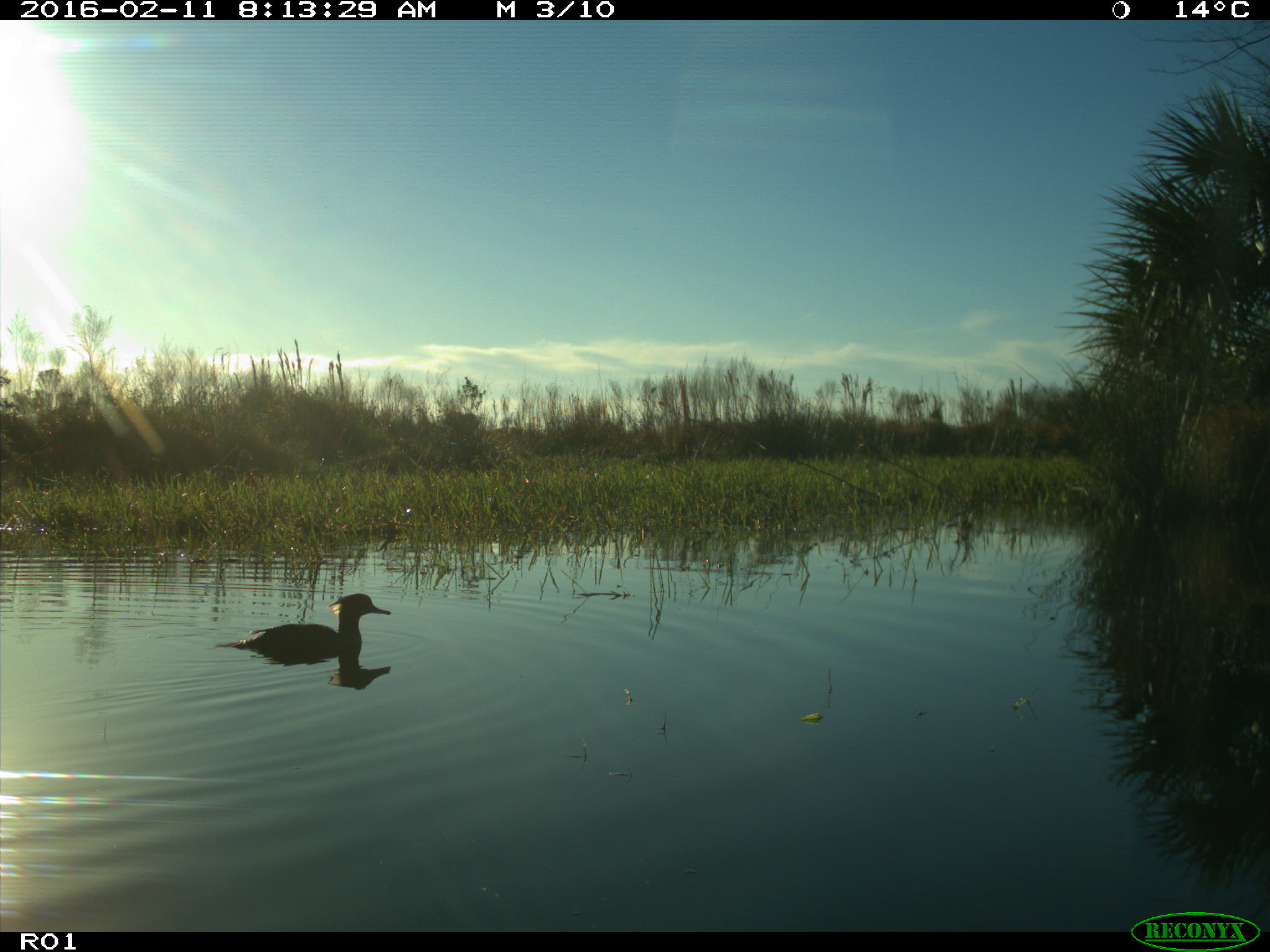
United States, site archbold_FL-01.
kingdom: Animalia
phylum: Chordata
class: Aves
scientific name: Aves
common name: birds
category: unidentified bird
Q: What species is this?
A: Unidentified bird (birds) (Aves).